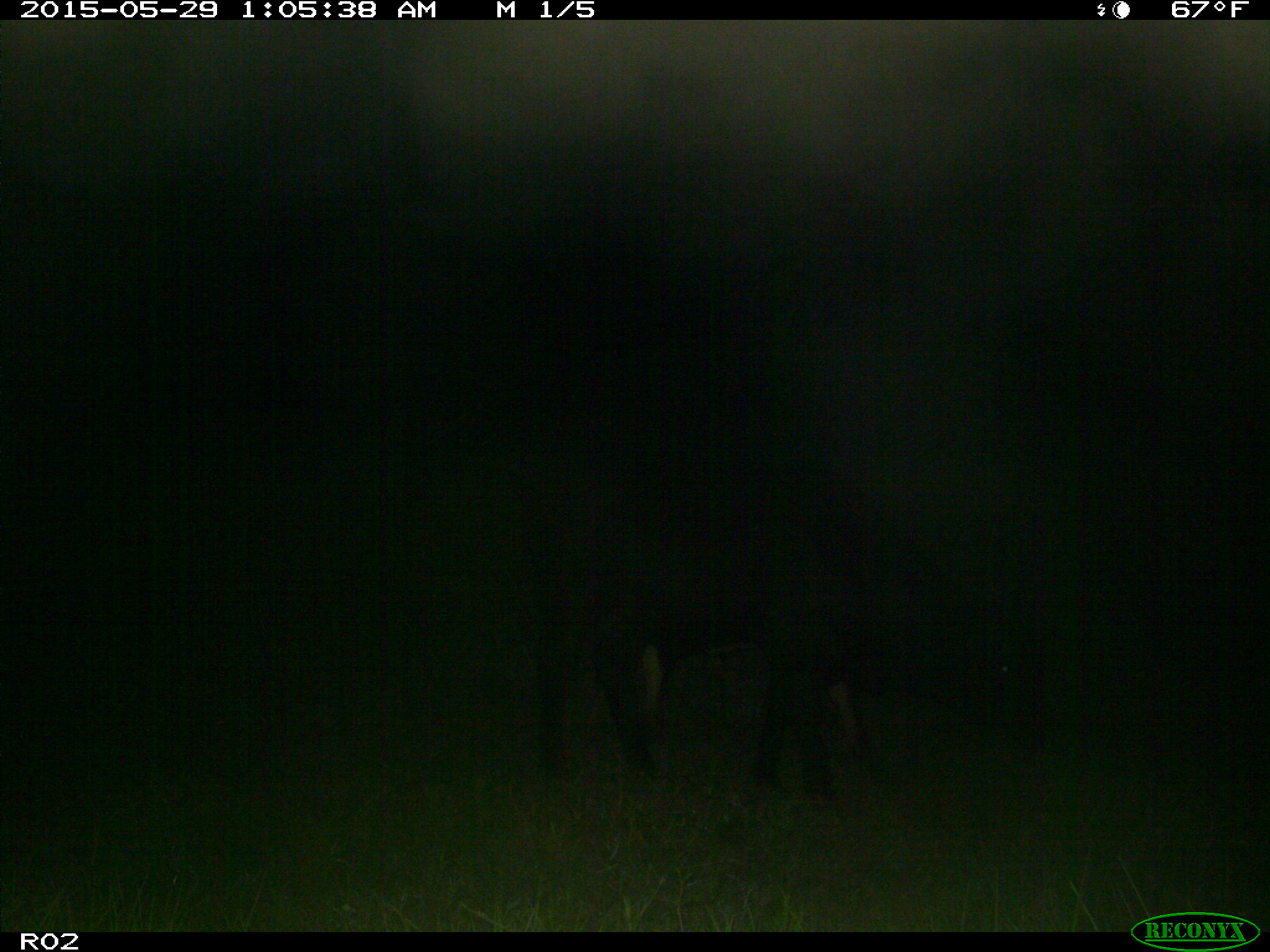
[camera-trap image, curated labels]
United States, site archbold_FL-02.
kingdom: Animalia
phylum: Chordata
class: Mammalia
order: Artiodactyla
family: Bovidae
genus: Bos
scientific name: Bos taurus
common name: domestic cow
Bos taurus (domestic cow).